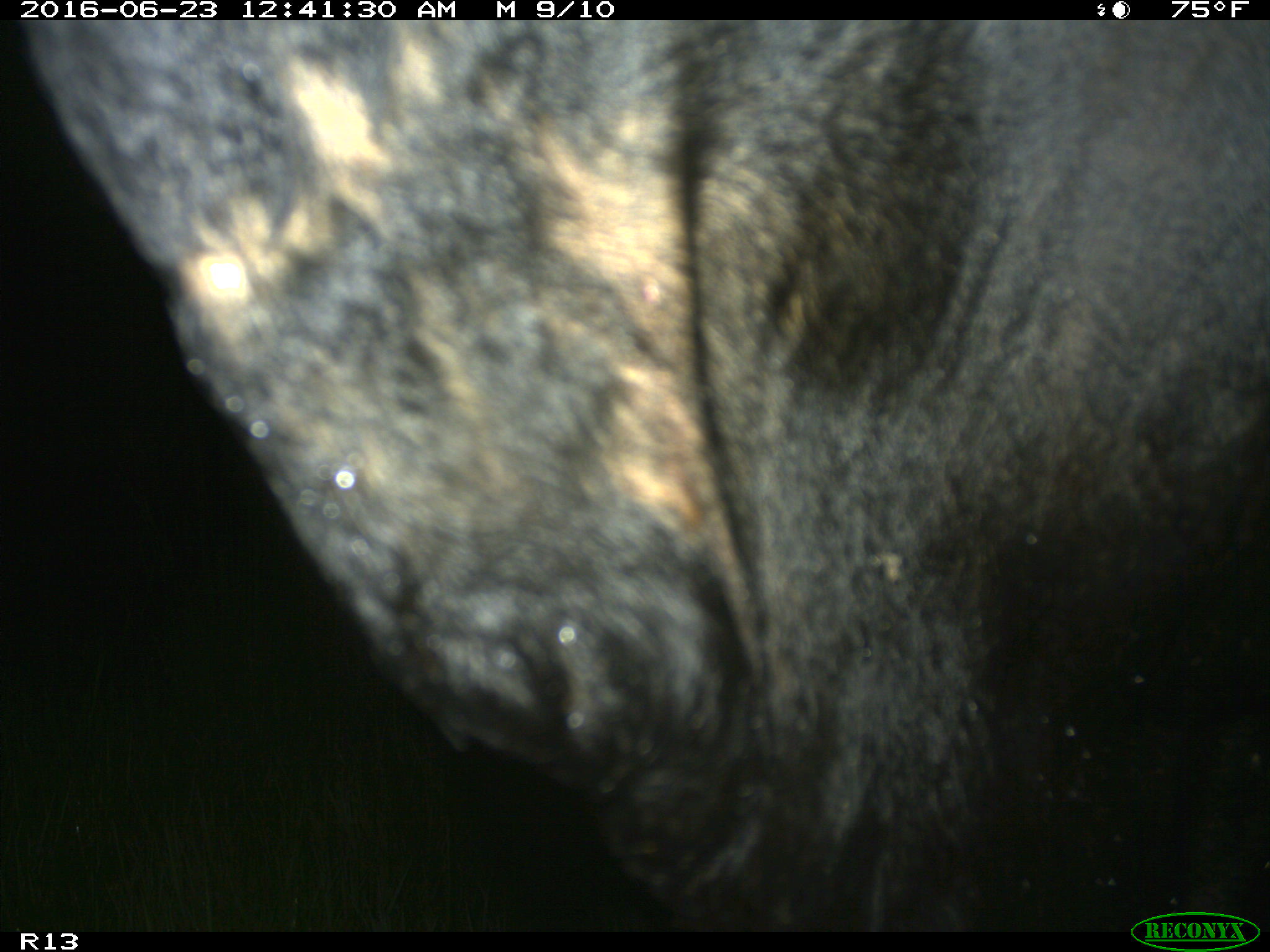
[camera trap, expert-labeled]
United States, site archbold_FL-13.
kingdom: Animalia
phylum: Chordata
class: Mammalia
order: Artiodactyla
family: Bovidae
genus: Bos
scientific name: Bos taurus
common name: domestic cow